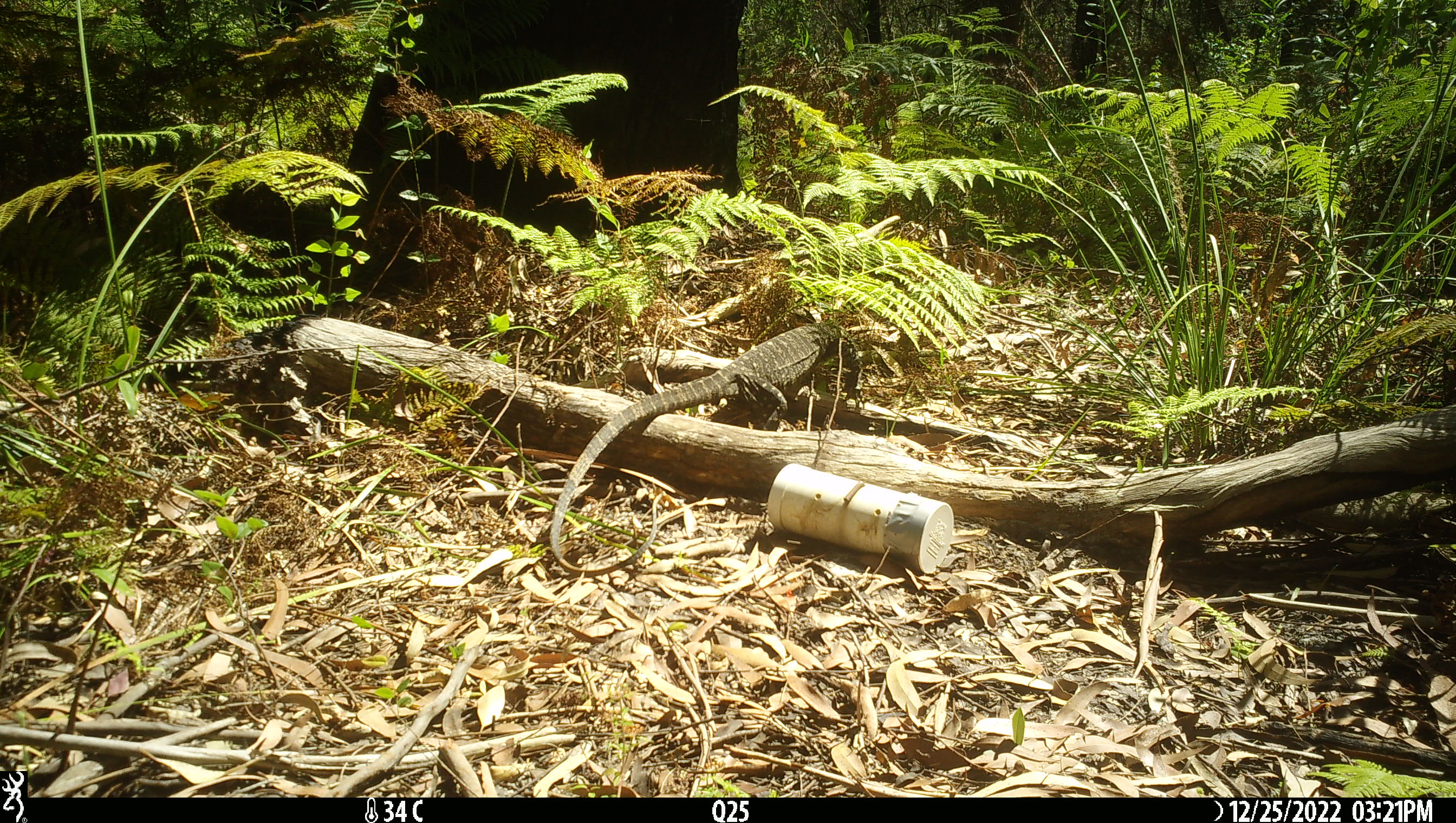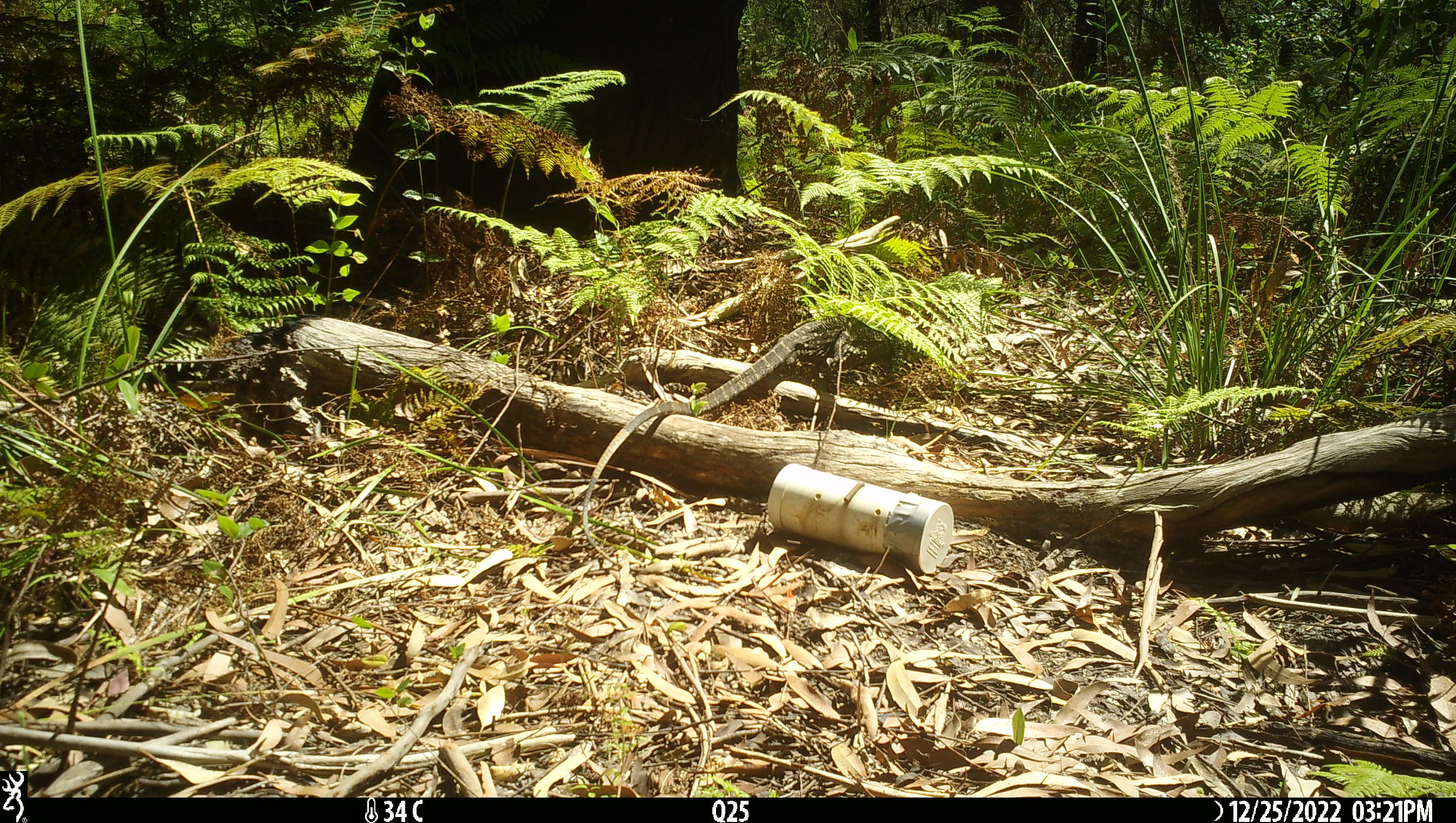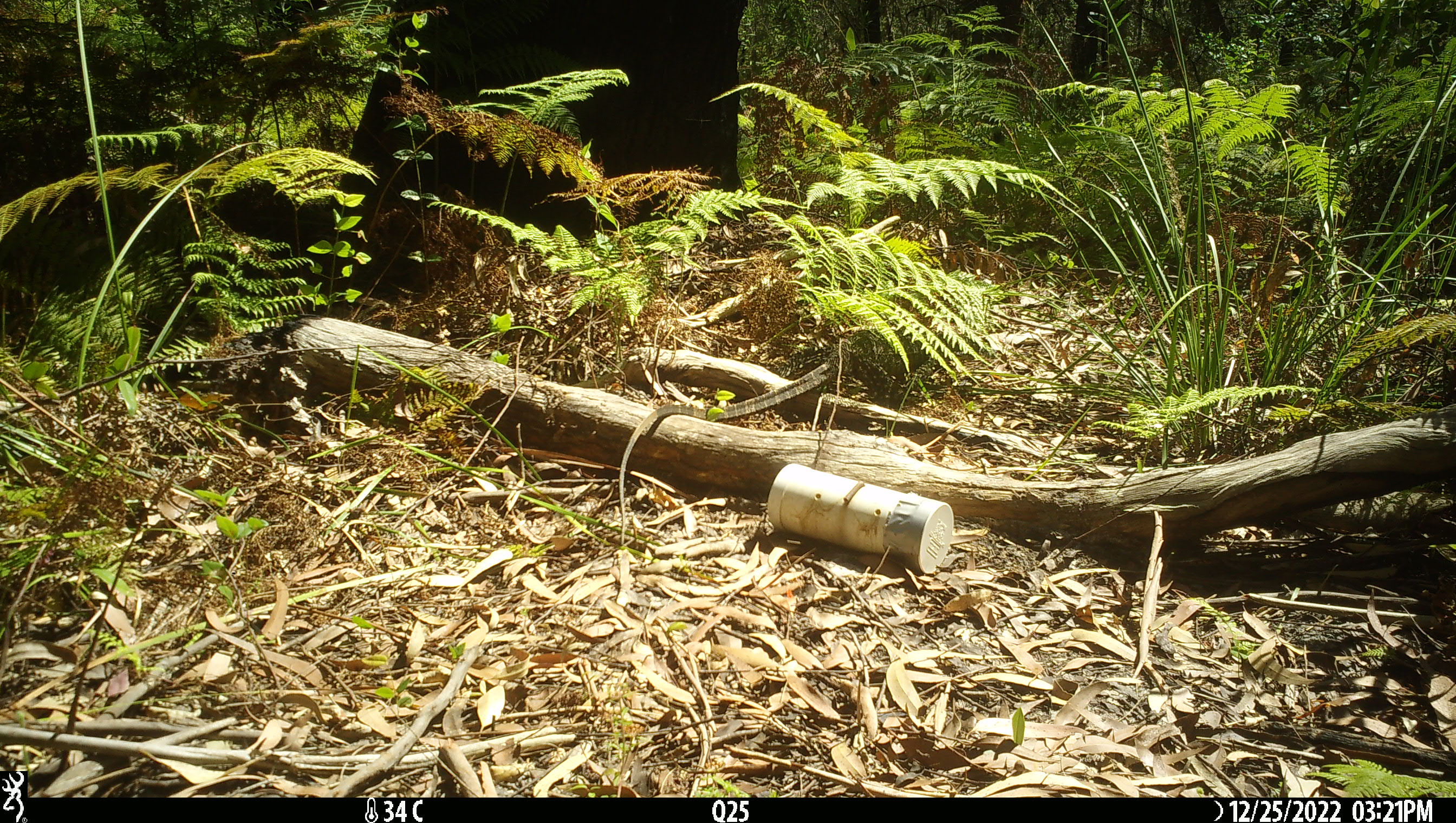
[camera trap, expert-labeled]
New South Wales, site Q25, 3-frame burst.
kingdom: Animalia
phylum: Chordata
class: Reptilia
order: Squamata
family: Varanidae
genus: Varanus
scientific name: Varanus varius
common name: lace monitor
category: goanna